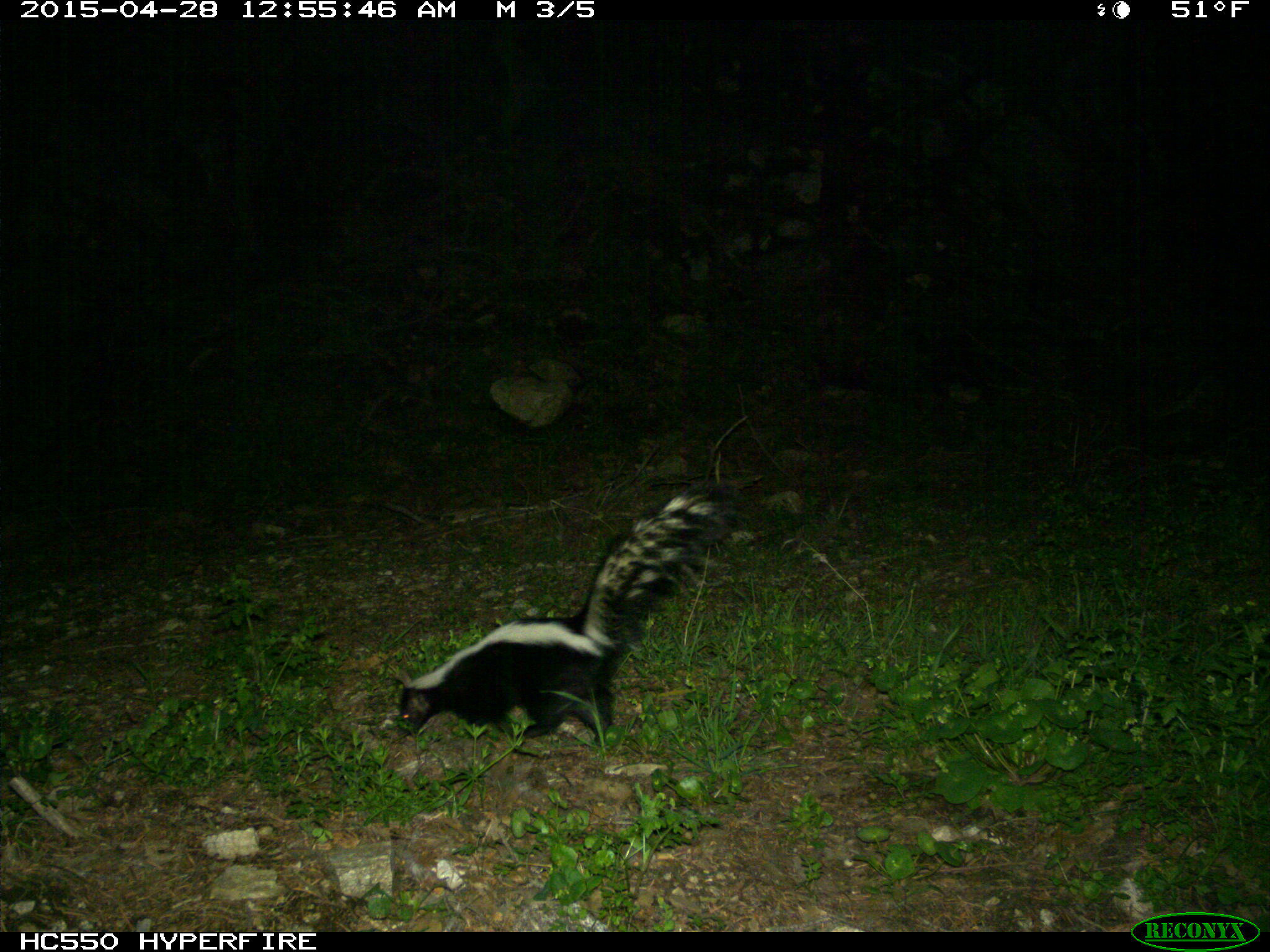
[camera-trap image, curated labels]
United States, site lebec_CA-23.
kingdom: Animalia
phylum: Chordata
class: Mammalia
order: Carnivora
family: Mephitidae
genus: Mephitis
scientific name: Mephitis mephitis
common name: striped skunk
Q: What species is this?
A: Mephitis mephitis (striped skunk).